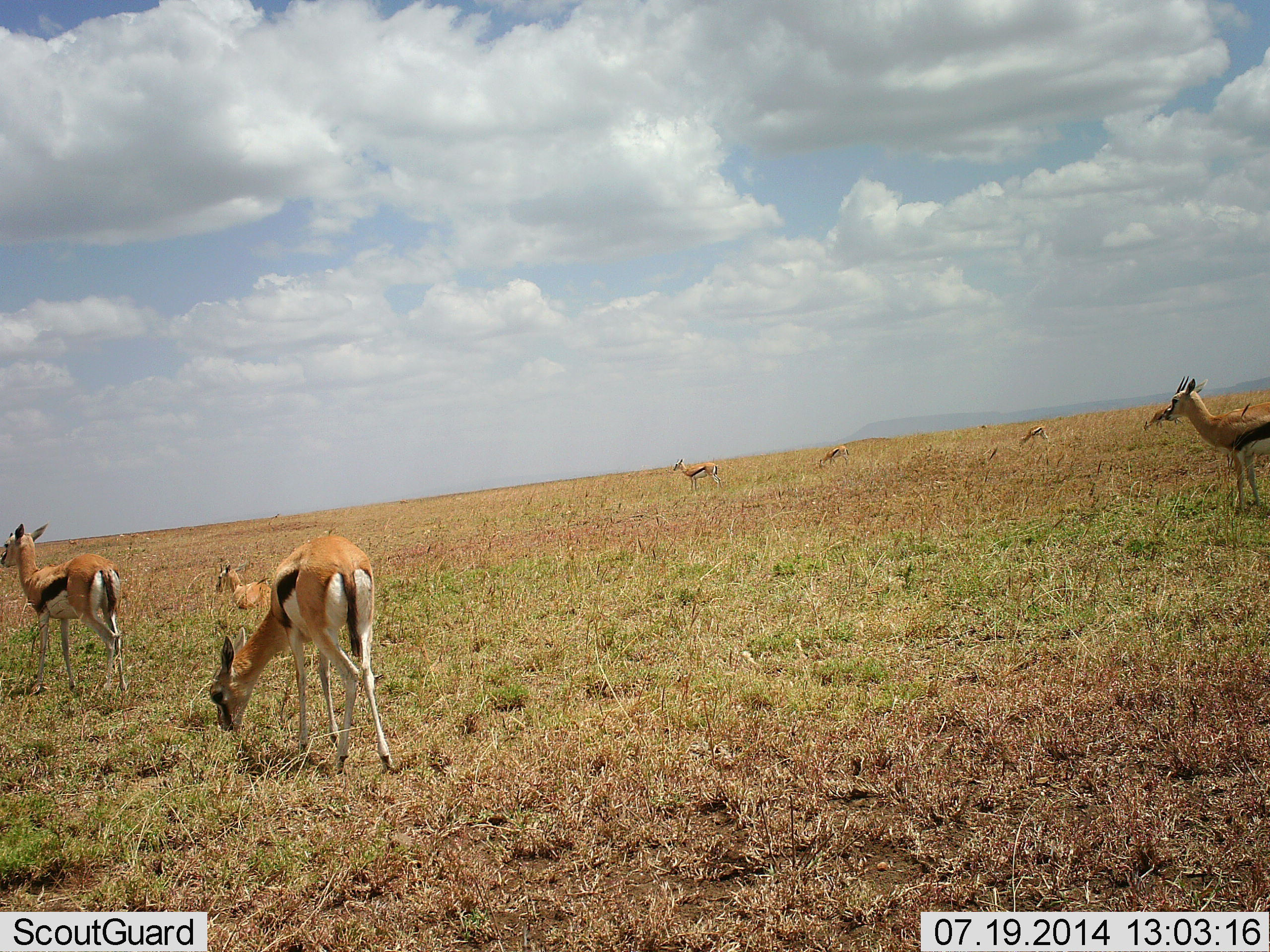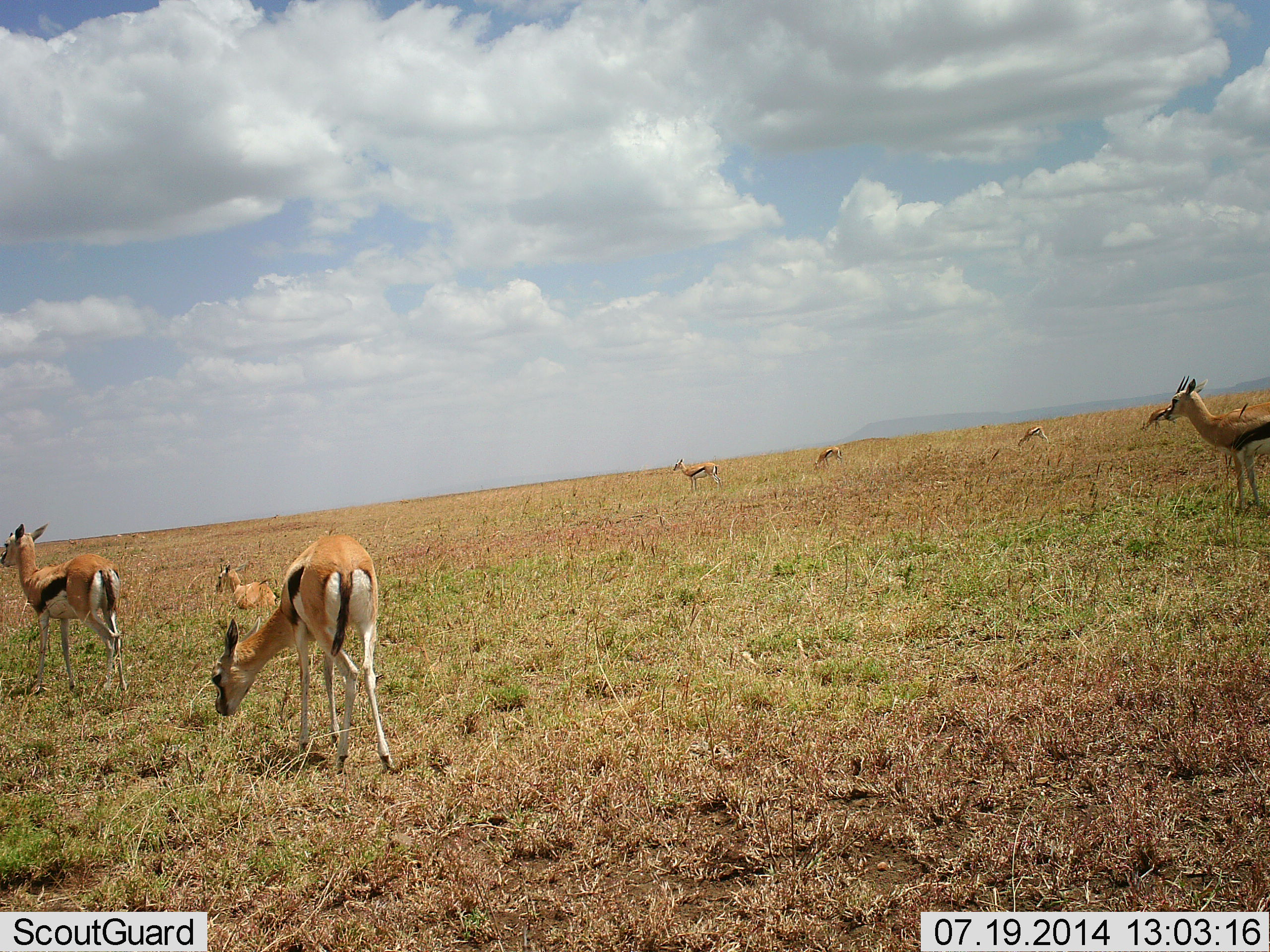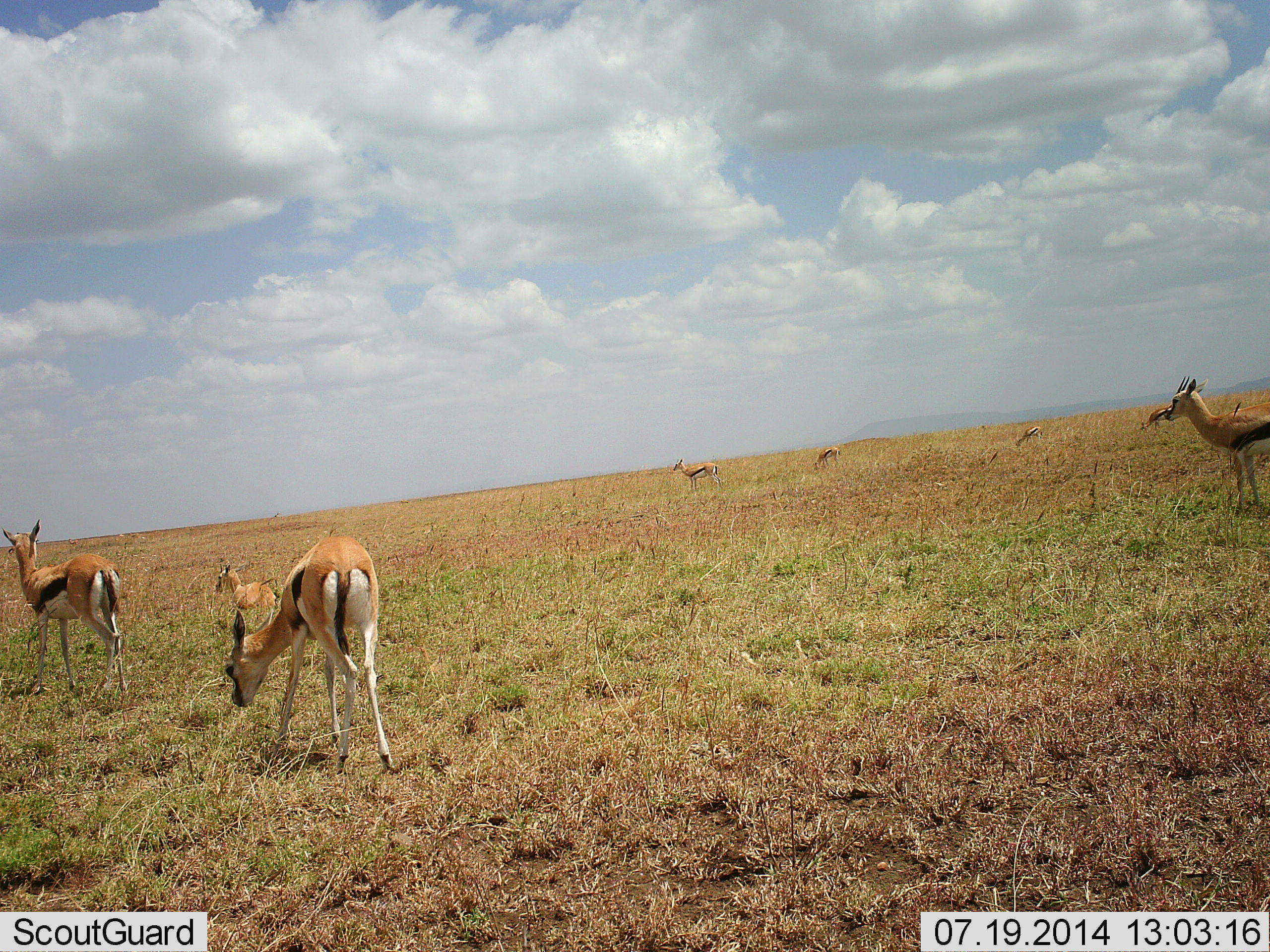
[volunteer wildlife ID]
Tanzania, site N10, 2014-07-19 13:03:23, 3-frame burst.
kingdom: Animalia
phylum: Chordata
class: Mammalia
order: Artiodactyla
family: Bovidae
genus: Eudorcas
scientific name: Eudorcas thomsonii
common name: thomson's gazelle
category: gazellethomsons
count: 8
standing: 80%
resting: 70%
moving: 10%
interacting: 0%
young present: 10%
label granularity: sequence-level